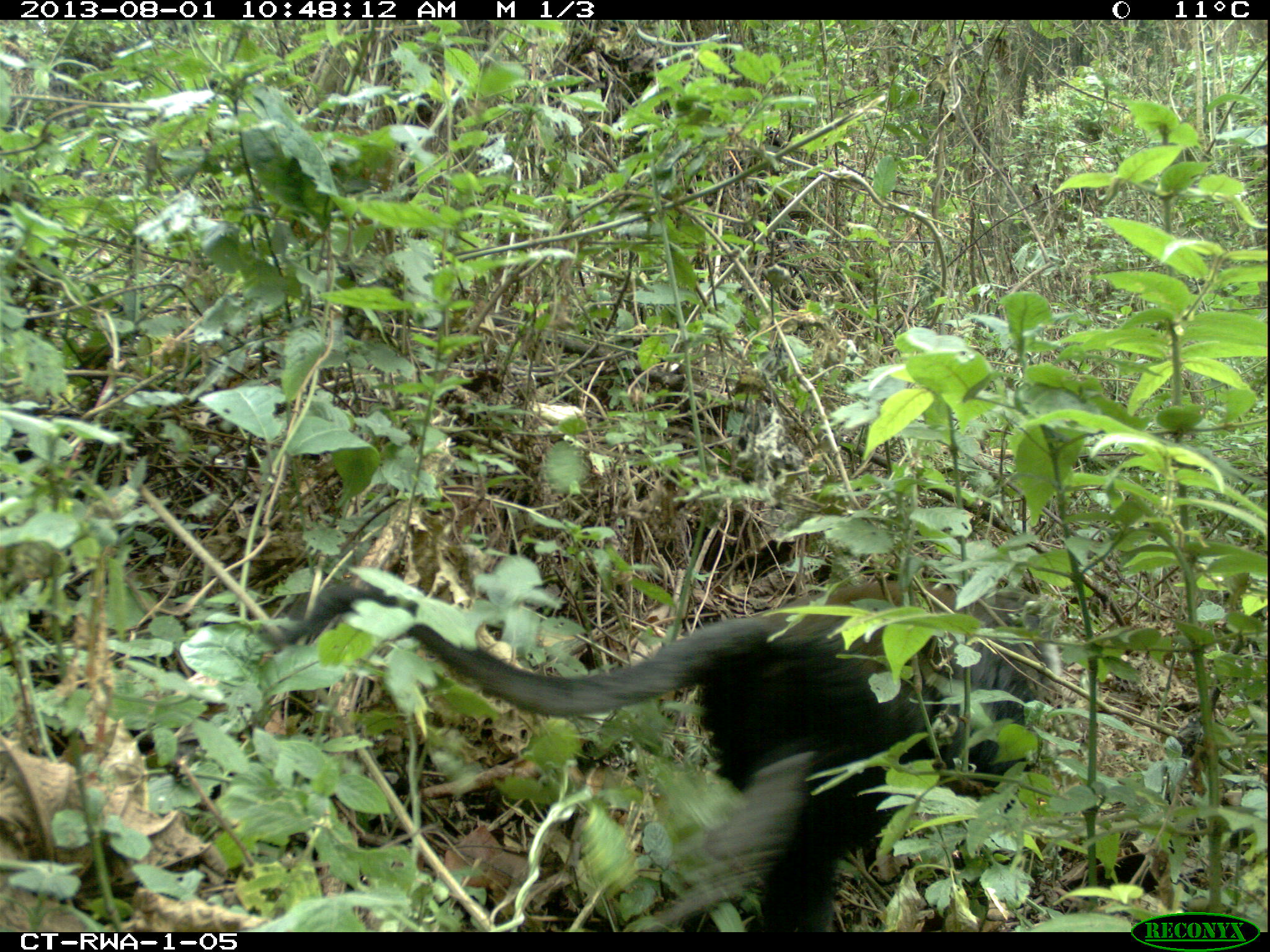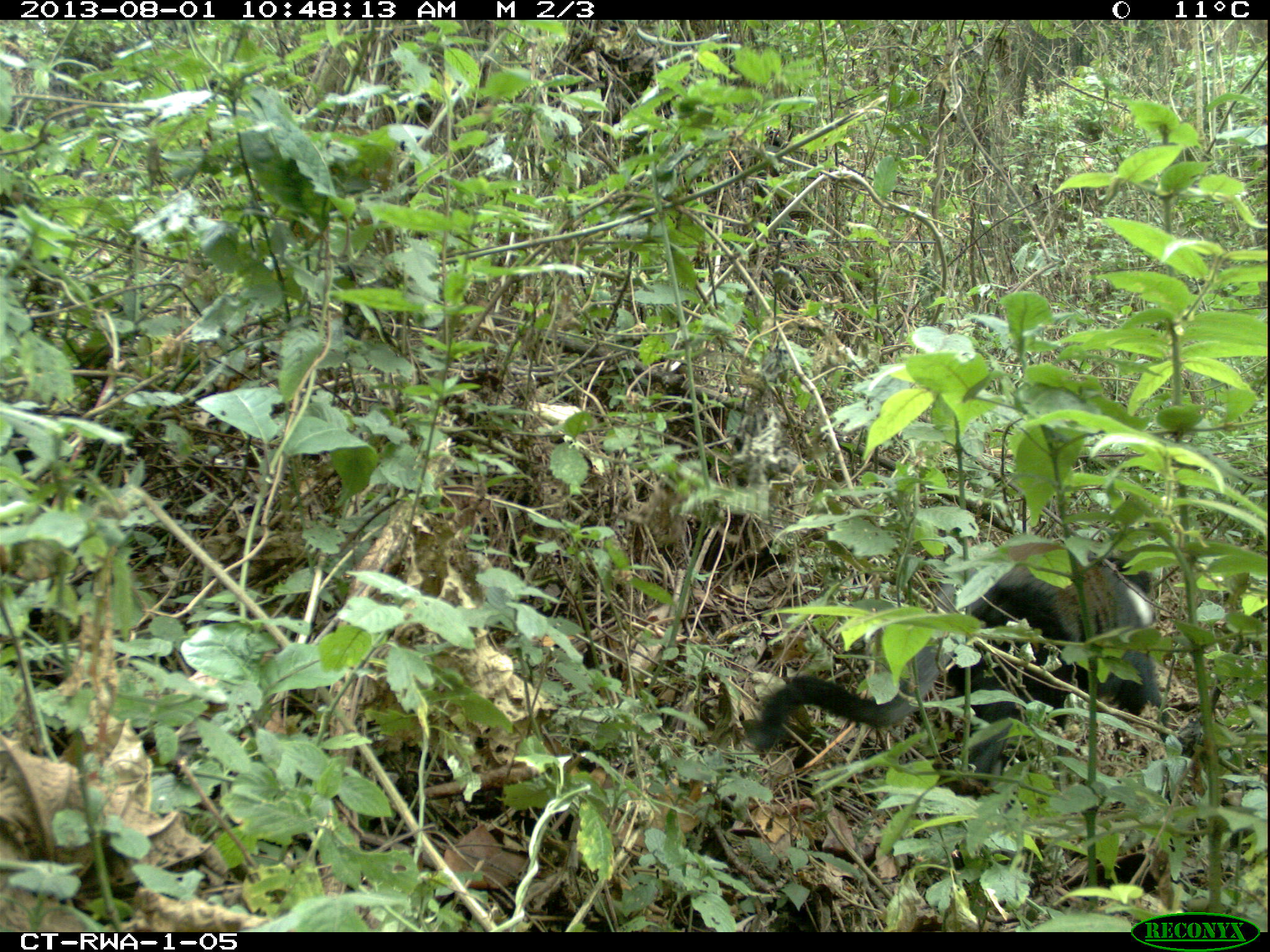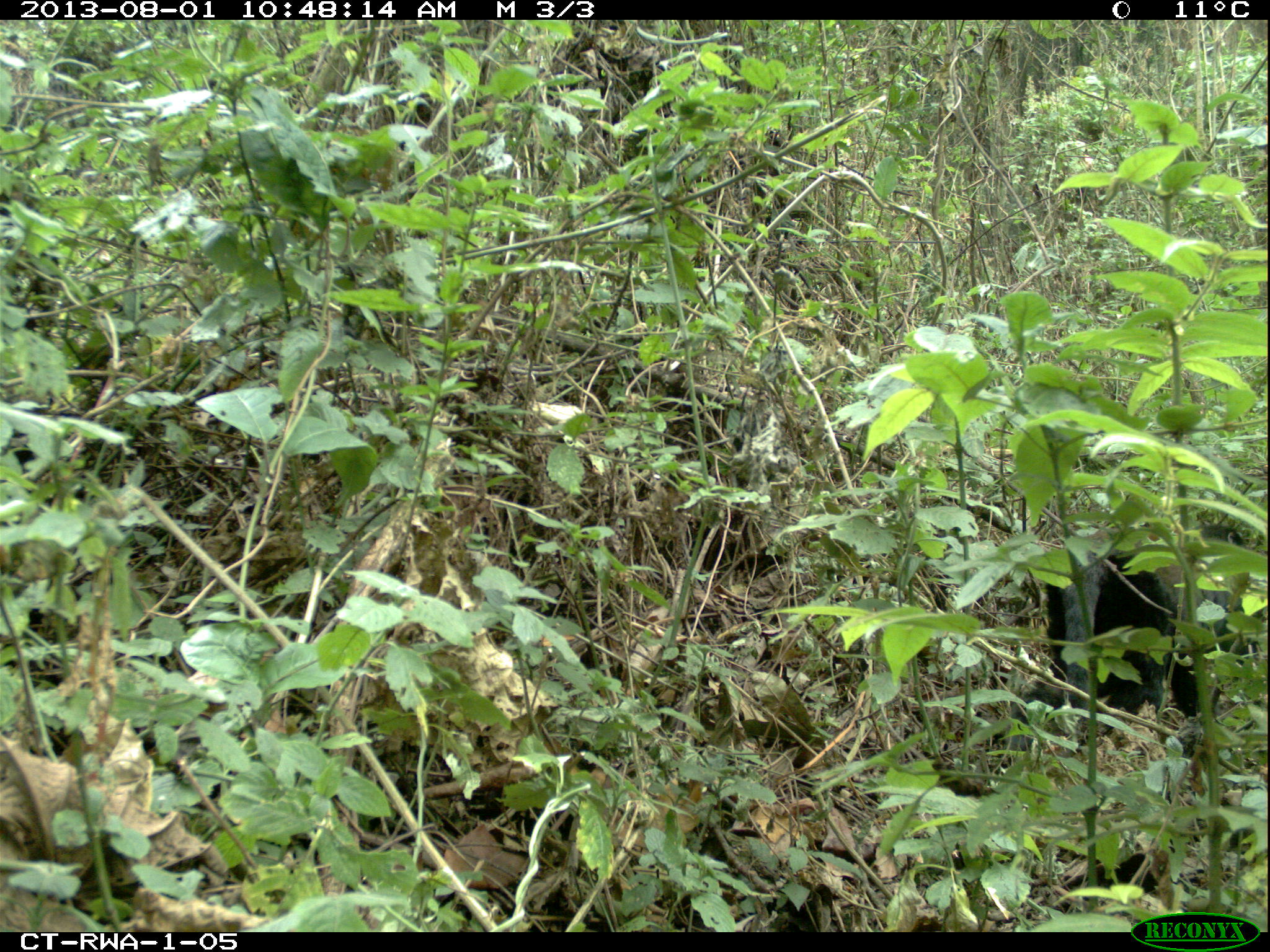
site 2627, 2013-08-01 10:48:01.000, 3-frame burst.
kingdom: Animalia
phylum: Chordata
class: Mammalia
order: Primates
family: Cercopithecidae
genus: Allochrocebus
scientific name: Allochrocebus lhoesti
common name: l'hoest's monkey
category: cercopithecus lhoesti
Cercopithecus lhoesti (l'hoest's monkey) (Allochrocebus lhoesti), count 1.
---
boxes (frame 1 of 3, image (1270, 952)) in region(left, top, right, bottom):
cercopithecus lhoesti: region(258, 574, 1059, 932)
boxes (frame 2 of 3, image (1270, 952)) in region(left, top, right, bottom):
cercopithecus lhoesti: region(743, 537, 1165, 799)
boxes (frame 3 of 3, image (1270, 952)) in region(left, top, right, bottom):
cercopithecus lhoesti: region(1005, 525, 1263, 804)